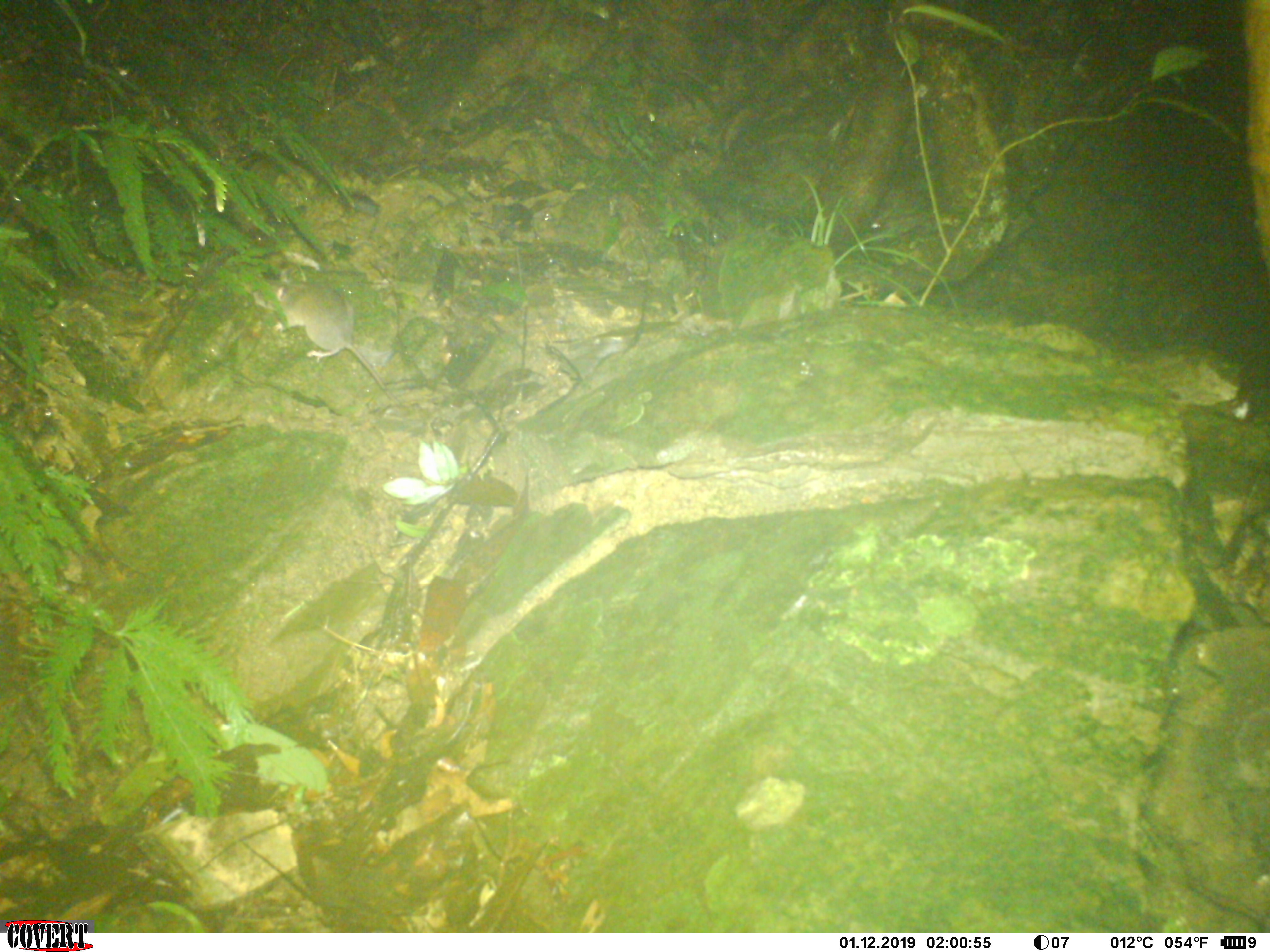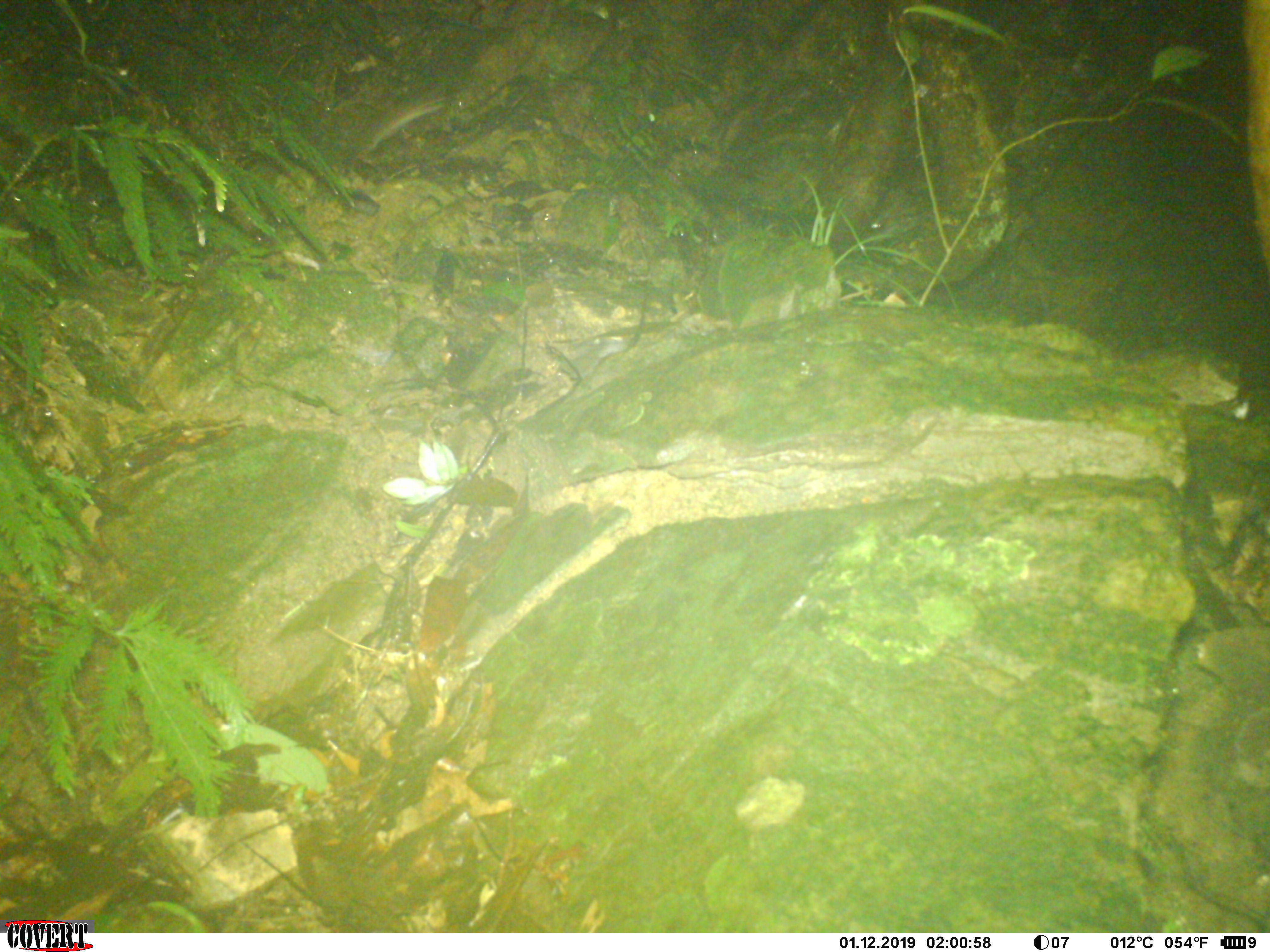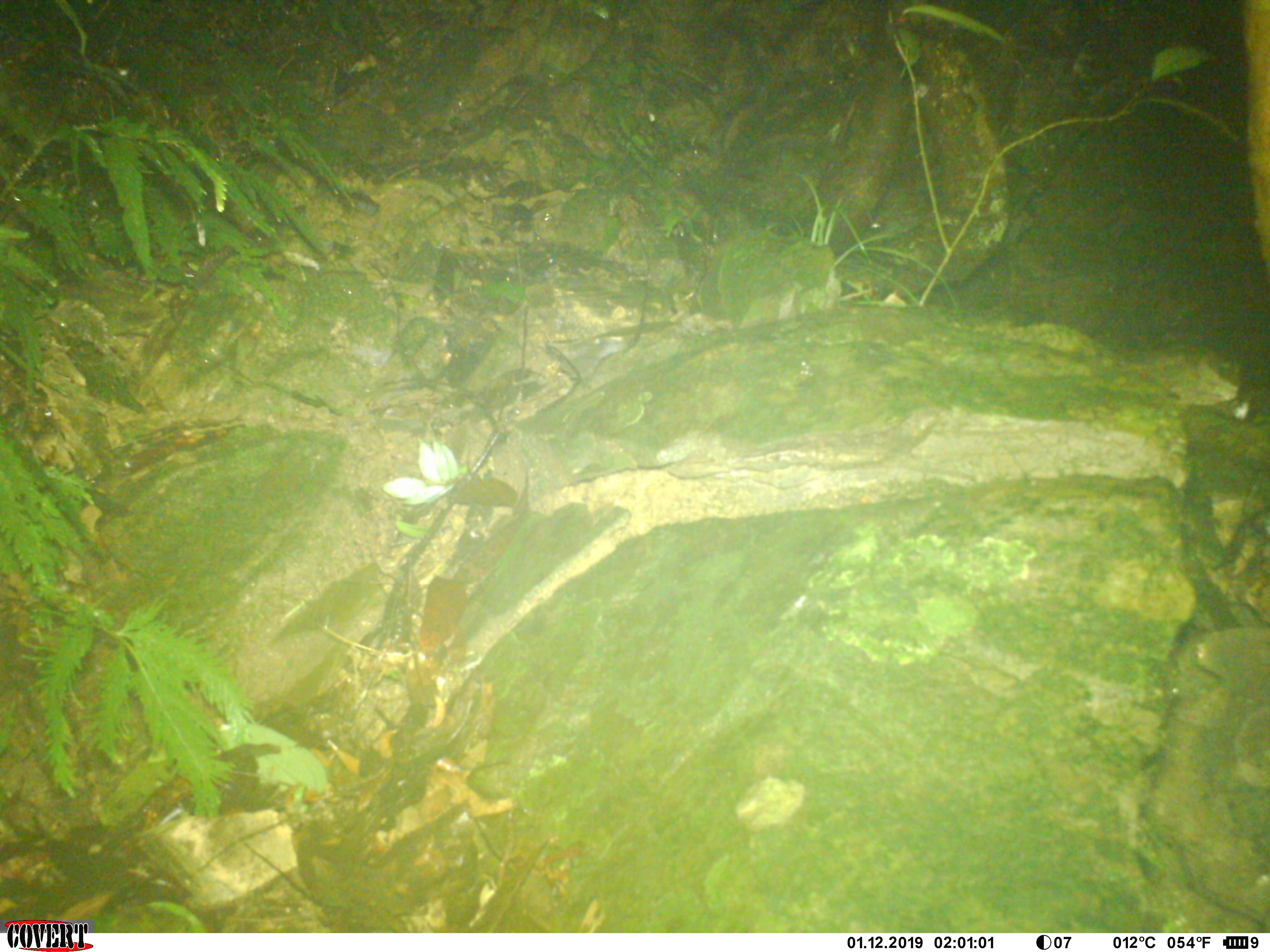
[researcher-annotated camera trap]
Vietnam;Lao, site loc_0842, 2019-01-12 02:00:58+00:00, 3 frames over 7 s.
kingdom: Animalia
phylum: Chordata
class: Mammalia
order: Rodentia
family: Muridae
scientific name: Muridae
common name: old-world mice and rats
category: unidentified murid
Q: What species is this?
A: Unidentified murid (old-world mice and rats) (Muridae).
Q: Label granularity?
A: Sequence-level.